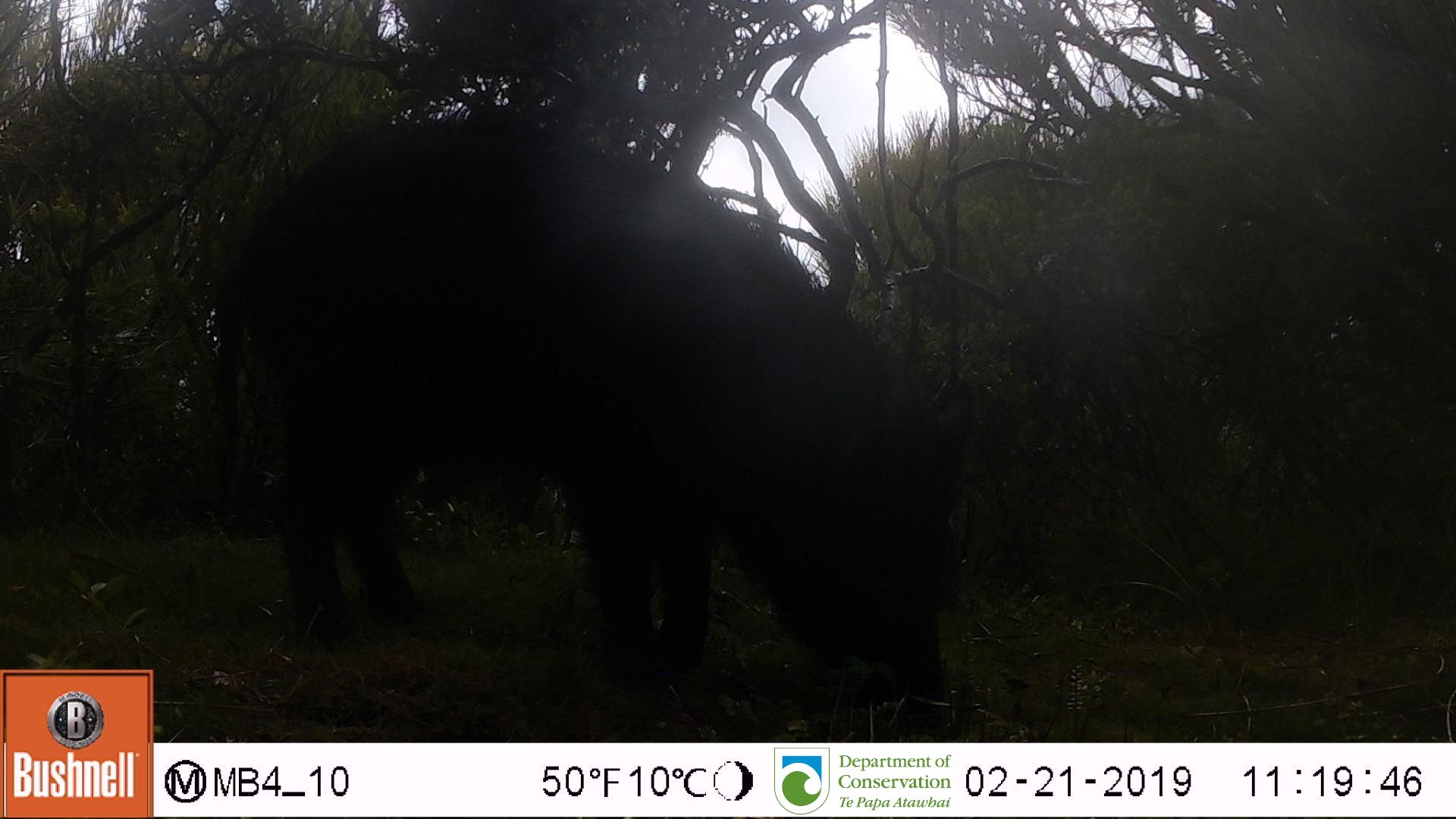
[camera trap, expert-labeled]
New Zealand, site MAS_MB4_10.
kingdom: Animalia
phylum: Chordata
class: Mammalia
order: Artiodactyla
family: Suidae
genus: Sus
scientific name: Sus scrofa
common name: pig